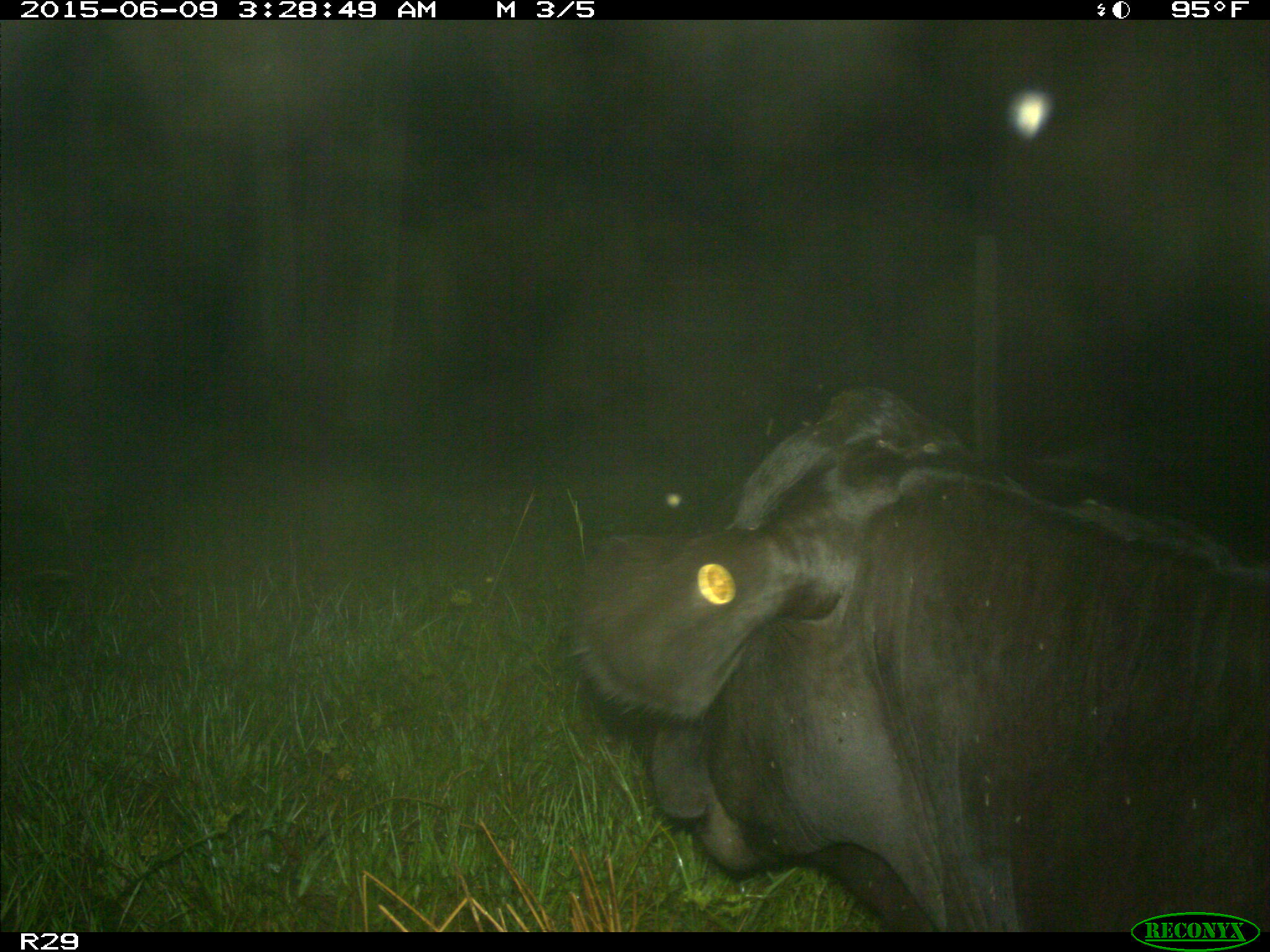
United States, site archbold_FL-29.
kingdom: Animalia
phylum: Chordata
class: Mammalia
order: Artiodactyla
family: Bovidae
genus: Bos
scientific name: Bos taurus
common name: domestic cow